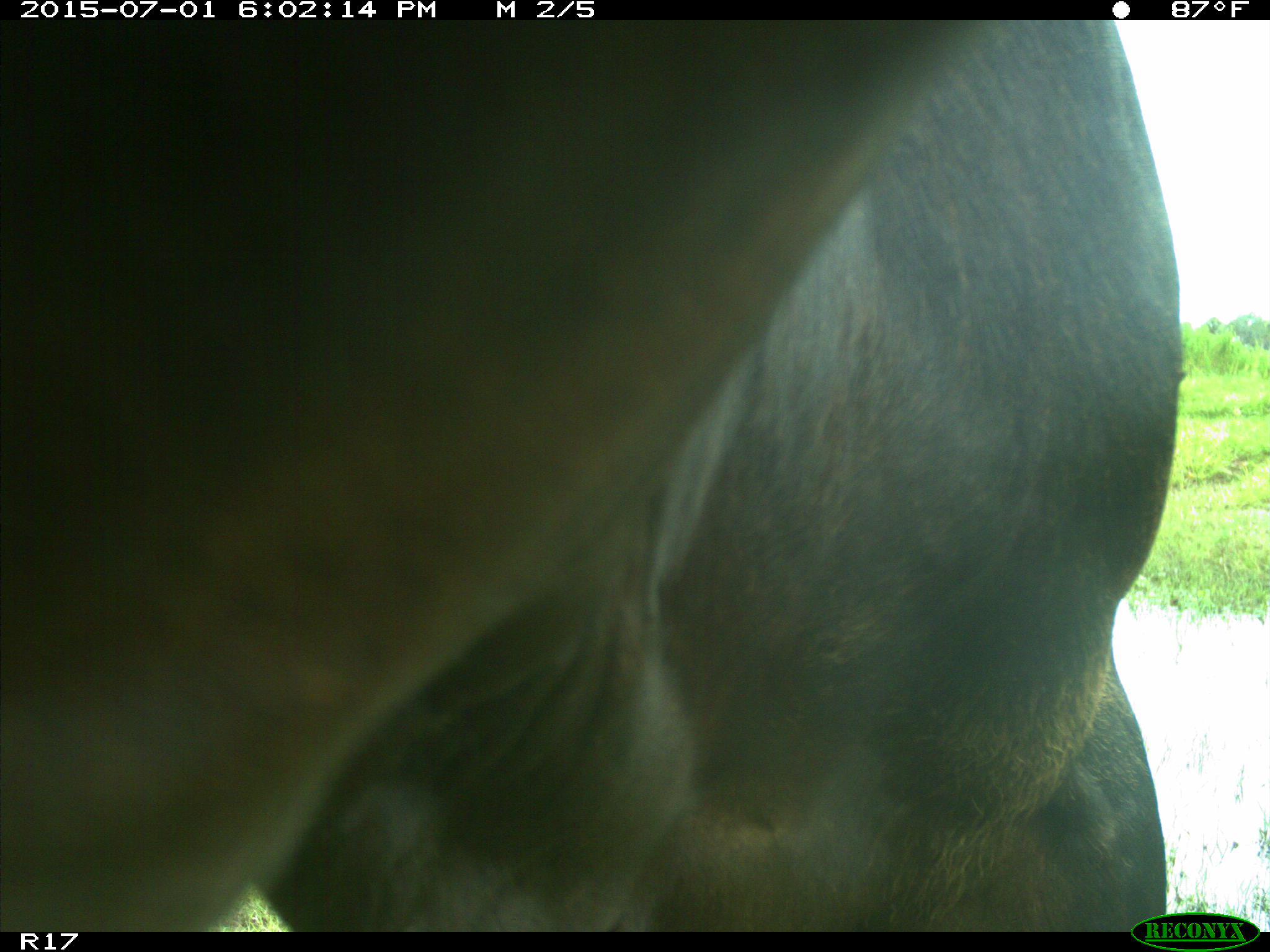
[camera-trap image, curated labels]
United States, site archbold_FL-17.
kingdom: Animalia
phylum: Chordata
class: Mammalia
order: Artiodactyla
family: Bovidae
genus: Bos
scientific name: Bos taurus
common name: domestic cow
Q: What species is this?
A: Bos taurus (domestic cow).